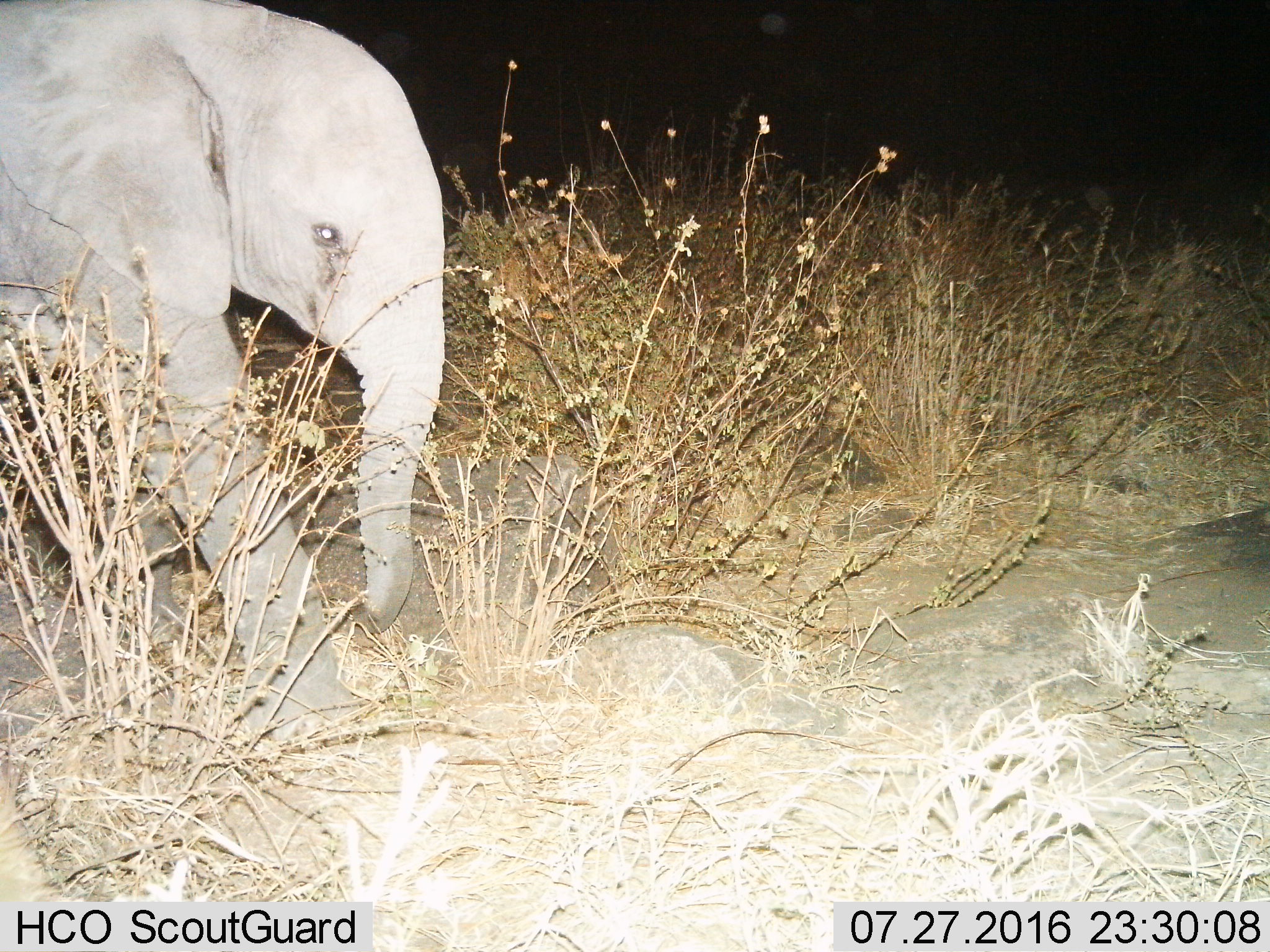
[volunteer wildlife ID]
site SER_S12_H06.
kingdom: Animalia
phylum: Chordata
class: Mammalia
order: Proboscidea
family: Elephantidae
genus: Loxodonta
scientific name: Loxodonta africana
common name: african bush elephant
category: elephant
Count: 1.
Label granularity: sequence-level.